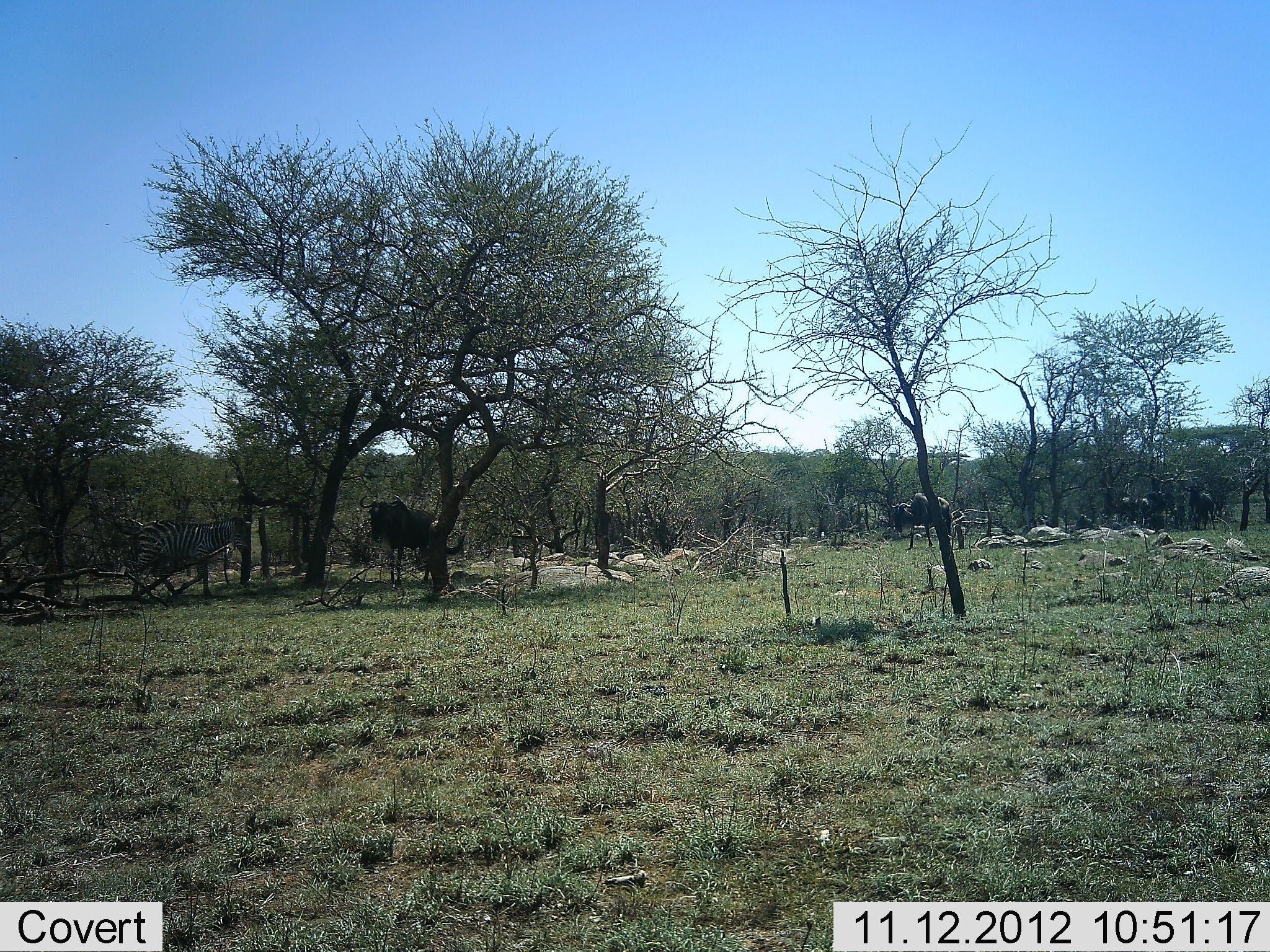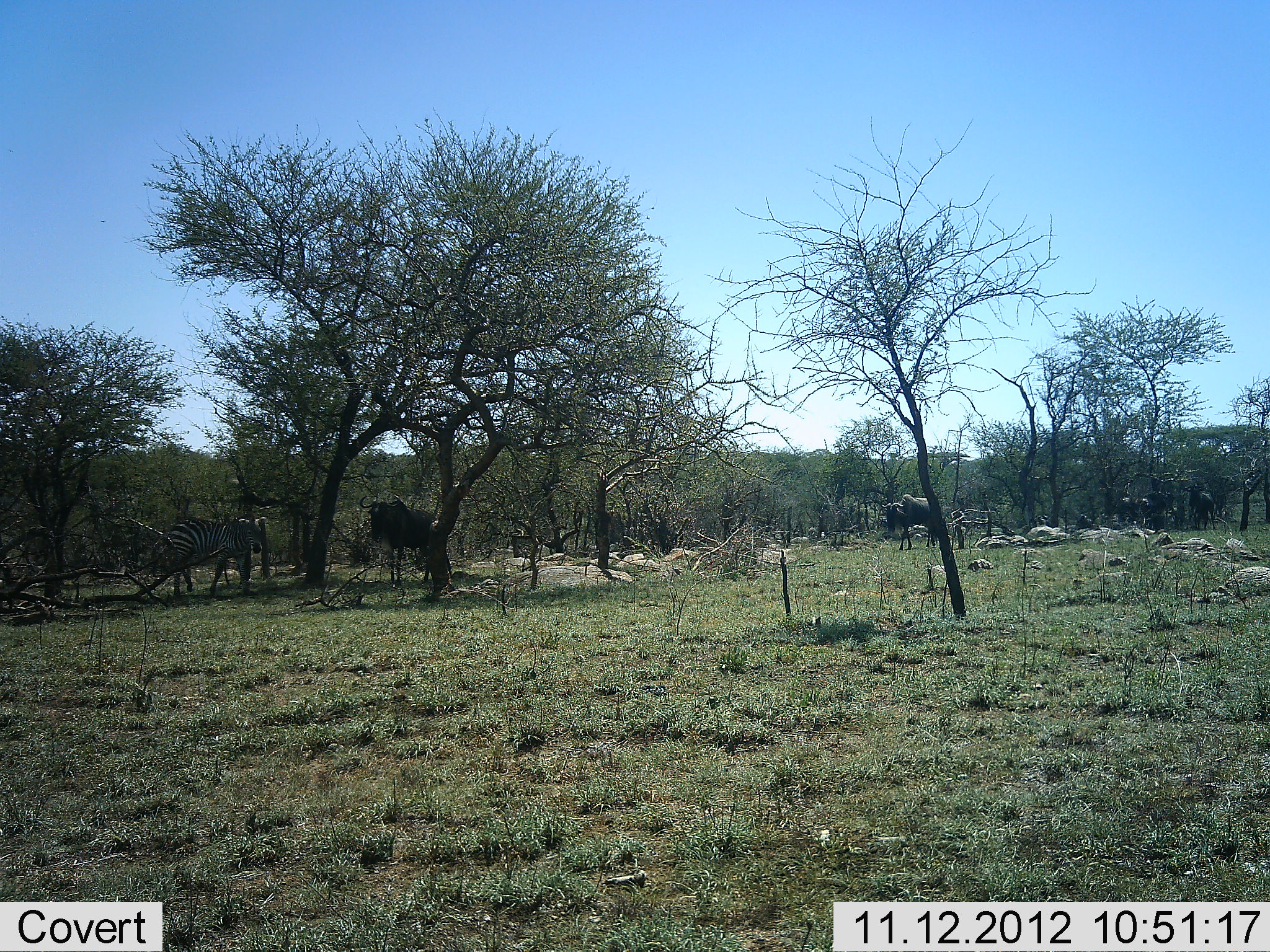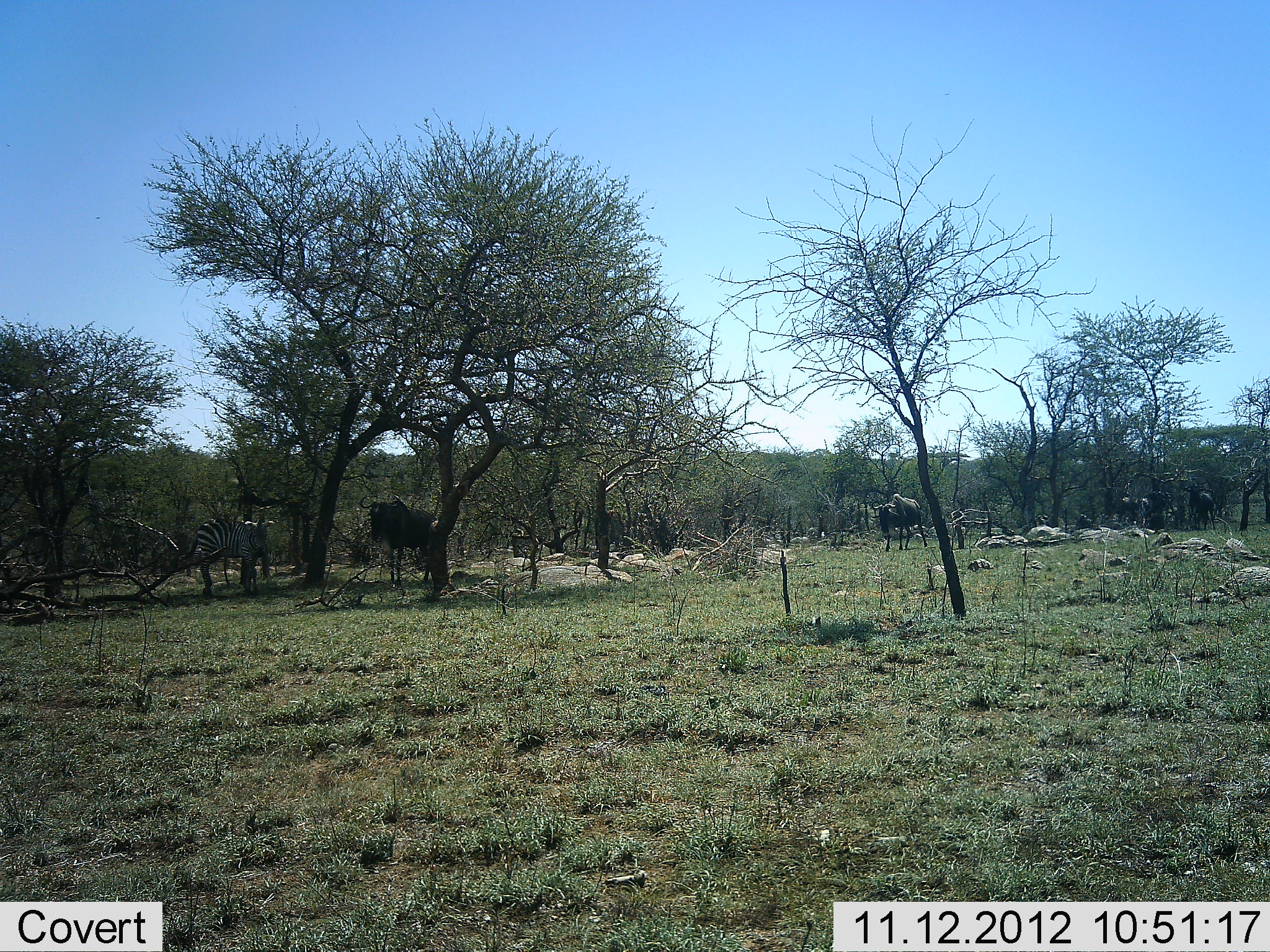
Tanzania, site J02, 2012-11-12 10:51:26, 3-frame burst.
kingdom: Animalia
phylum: Chordata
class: Mammalia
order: Artiodactyla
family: Bovidae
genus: Connochaetes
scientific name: Connochaetes taurinus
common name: blue wildebeest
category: wildebeest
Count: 2.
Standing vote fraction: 82%.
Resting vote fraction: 0%.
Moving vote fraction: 45%.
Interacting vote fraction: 0%.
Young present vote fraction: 0%.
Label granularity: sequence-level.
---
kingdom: Animalia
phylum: Chordata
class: Mammalia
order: Perissodactyla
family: Equidae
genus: Equus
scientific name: Equus quagga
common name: plains zebra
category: zebra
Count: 1.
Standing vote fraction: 10%.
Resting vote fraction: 0%.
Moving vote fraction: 70%.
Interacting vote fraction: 0%.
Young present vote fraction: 0%.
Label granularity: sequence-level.